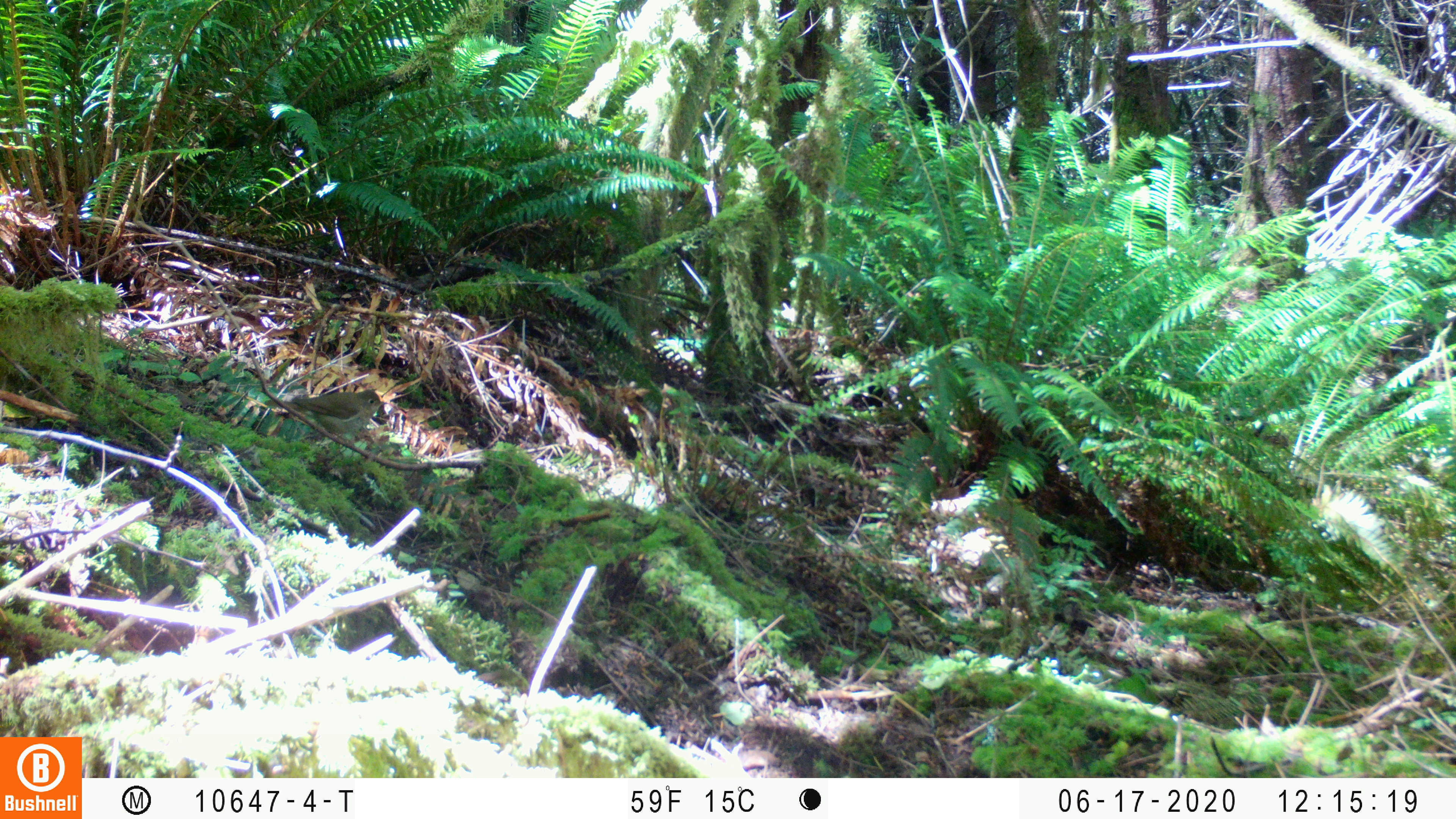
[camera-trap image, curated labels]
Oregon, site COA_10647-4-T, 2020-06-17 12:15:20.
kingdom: Animalia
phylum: Chordata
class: Aves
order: Passeriformes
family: Turdidae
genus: Catharus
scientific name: Catharus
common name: brown thrushes and nightingale-thrushes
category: catharus species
Catharus species (brown thrushes and nightingale-thrushes) (Catharus).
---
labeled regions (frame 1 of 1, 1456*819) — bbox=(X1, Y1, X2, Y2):
catharus species: bbox=(259, 380, 397, 454)